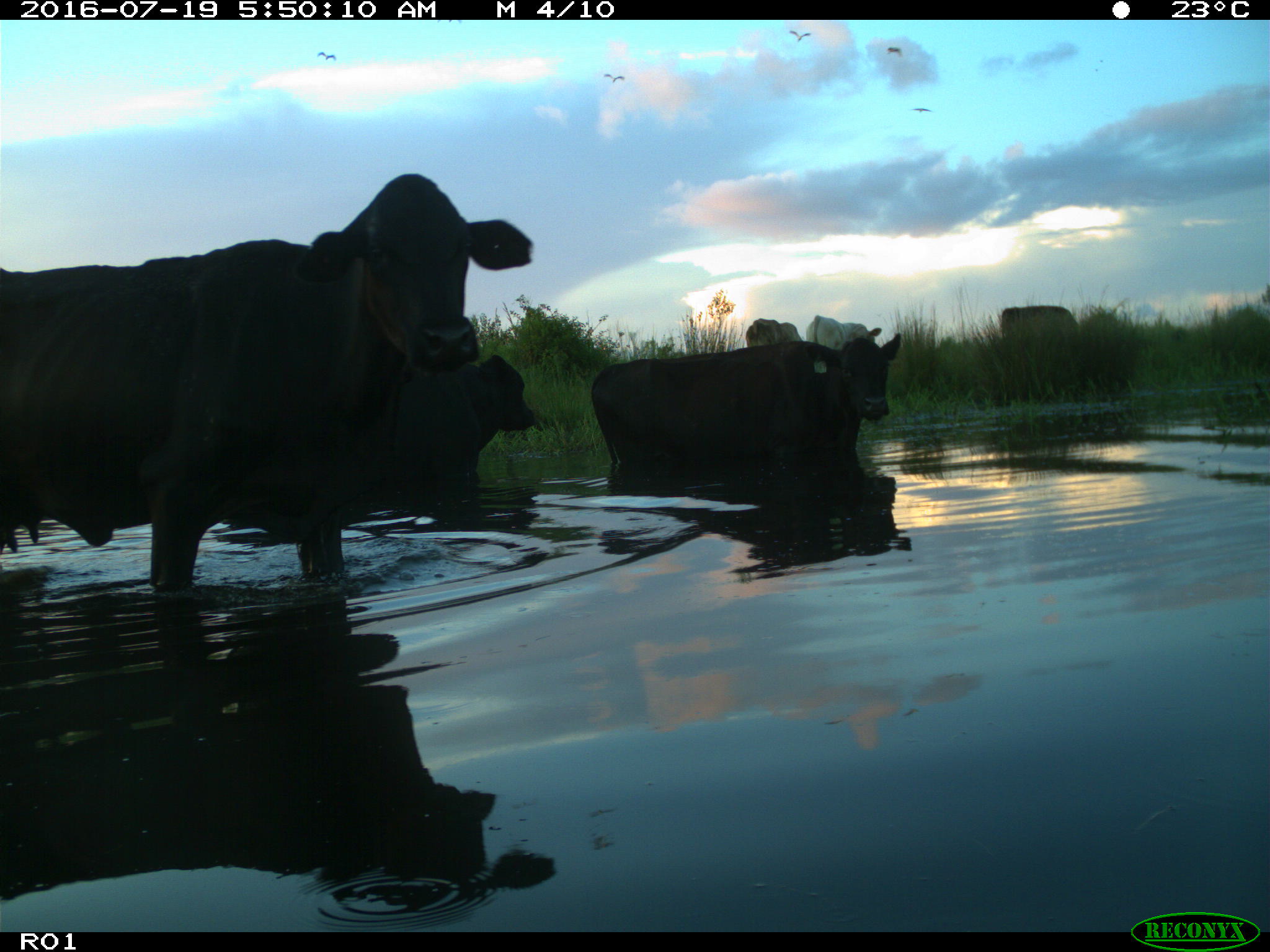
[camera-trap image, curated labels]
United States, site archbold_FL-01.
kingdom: Animalia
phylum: Chordata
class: Mammalia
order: Artiodactyla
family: Bovidae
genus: Bos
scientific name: Bos taurus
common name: domestic cow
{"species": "Bos taurus (domestic cow)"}